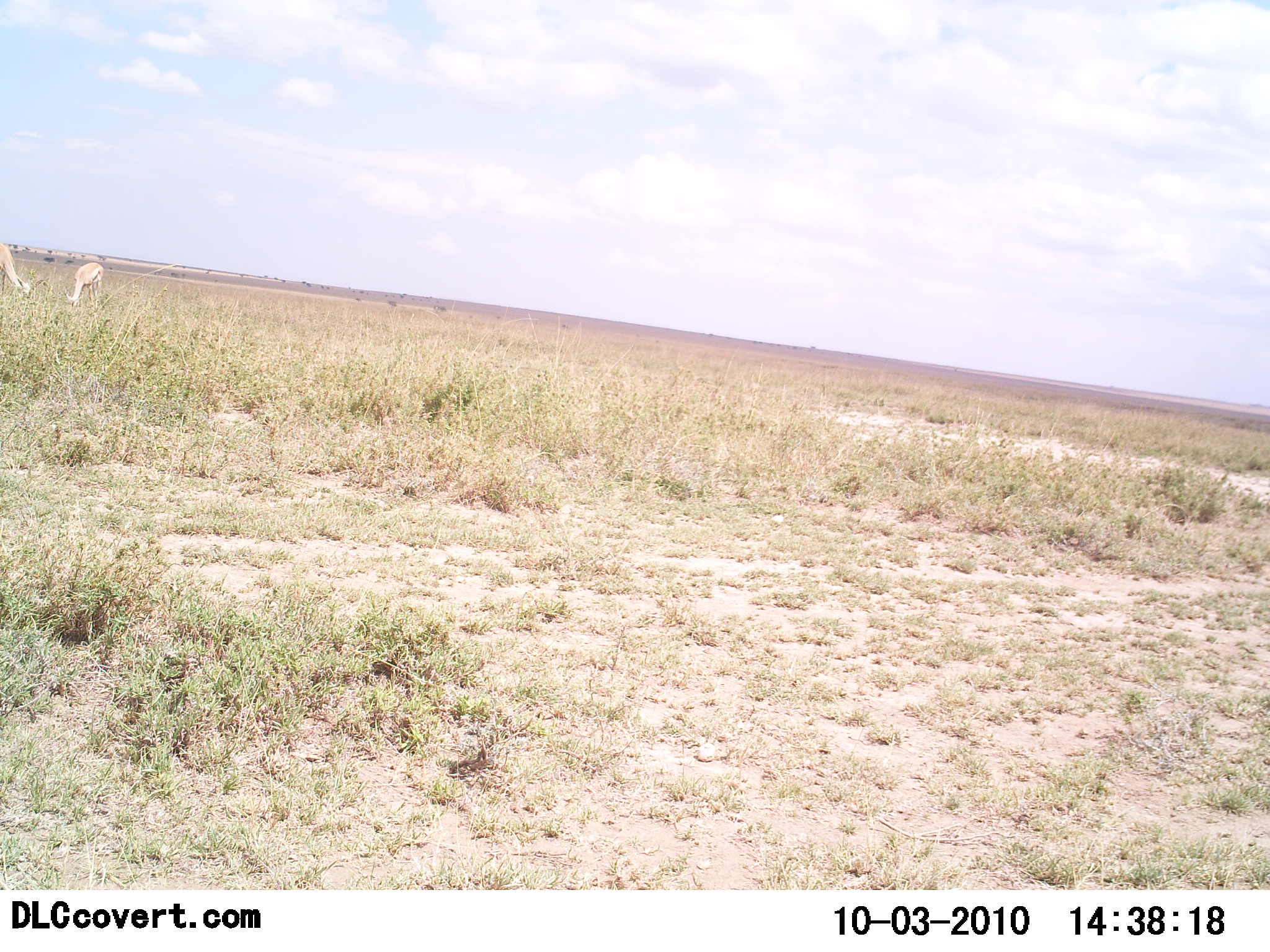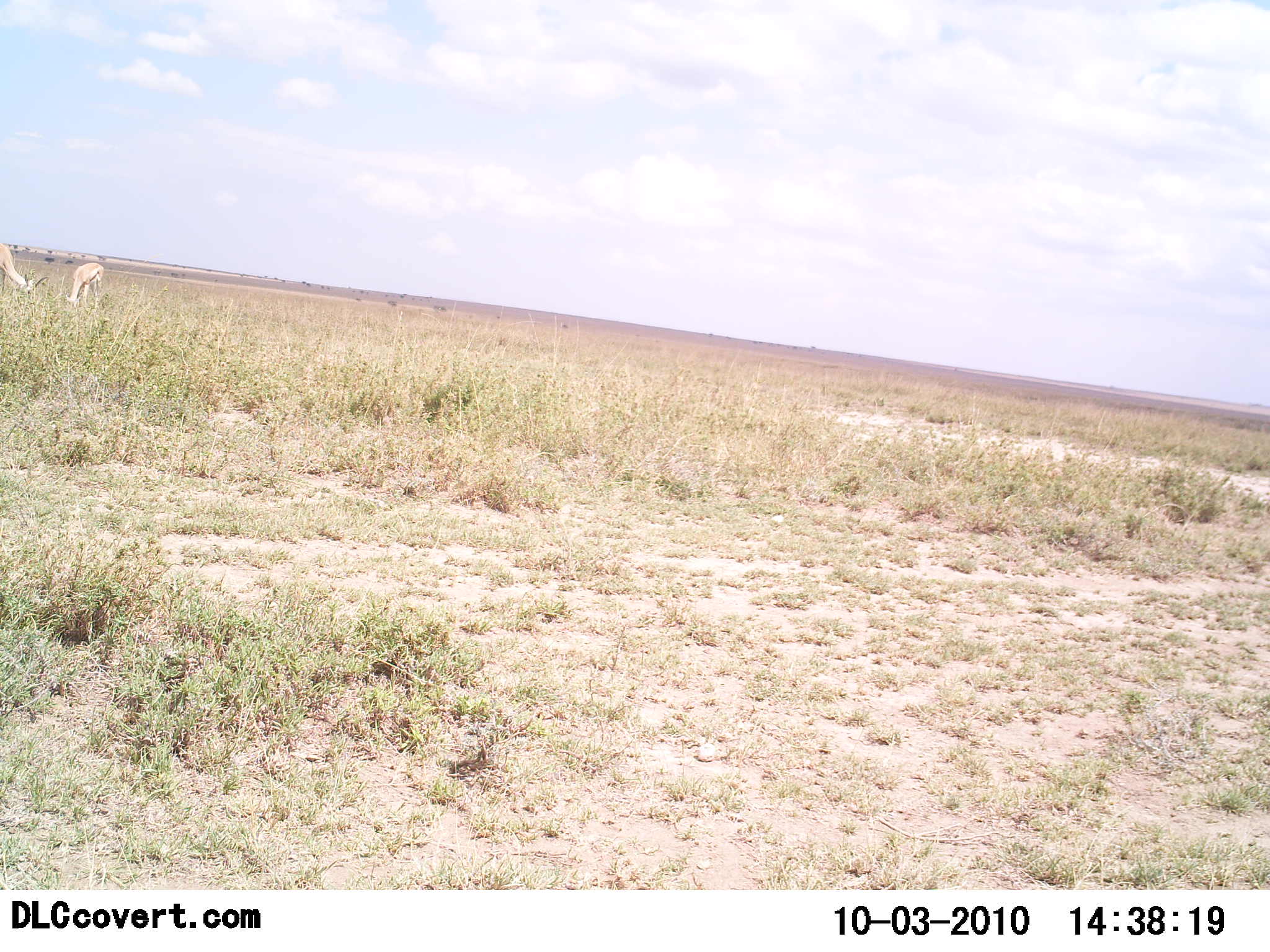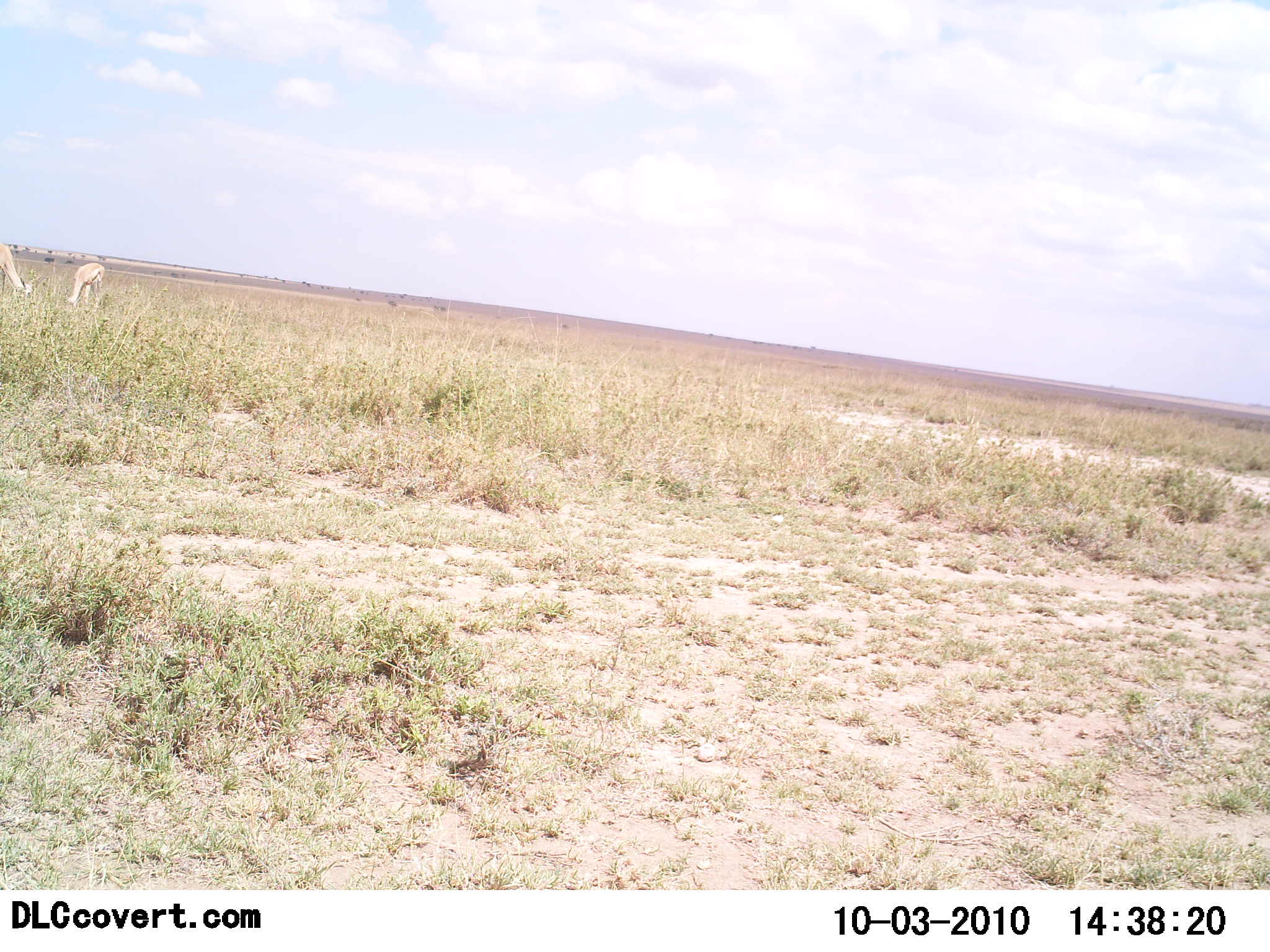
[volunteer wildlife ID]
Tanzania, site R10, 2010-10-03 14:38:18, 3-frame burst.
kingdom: Animalia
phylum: Chordata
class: Mammalia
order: Artiodactyla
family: Bovidae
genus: Eudorcas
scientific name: Eudorcas thomsonii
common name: thomson's gazelle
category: gazellethomsons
Gazellethomsons (thomson's gazelle) (Eudorcas thomsonii), count 2. Behavior (volunteer vote fractions): standing 18%, resting 0%, moving 0%, interacting 0%. Young present (vote fraction): 0%. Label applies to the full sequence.